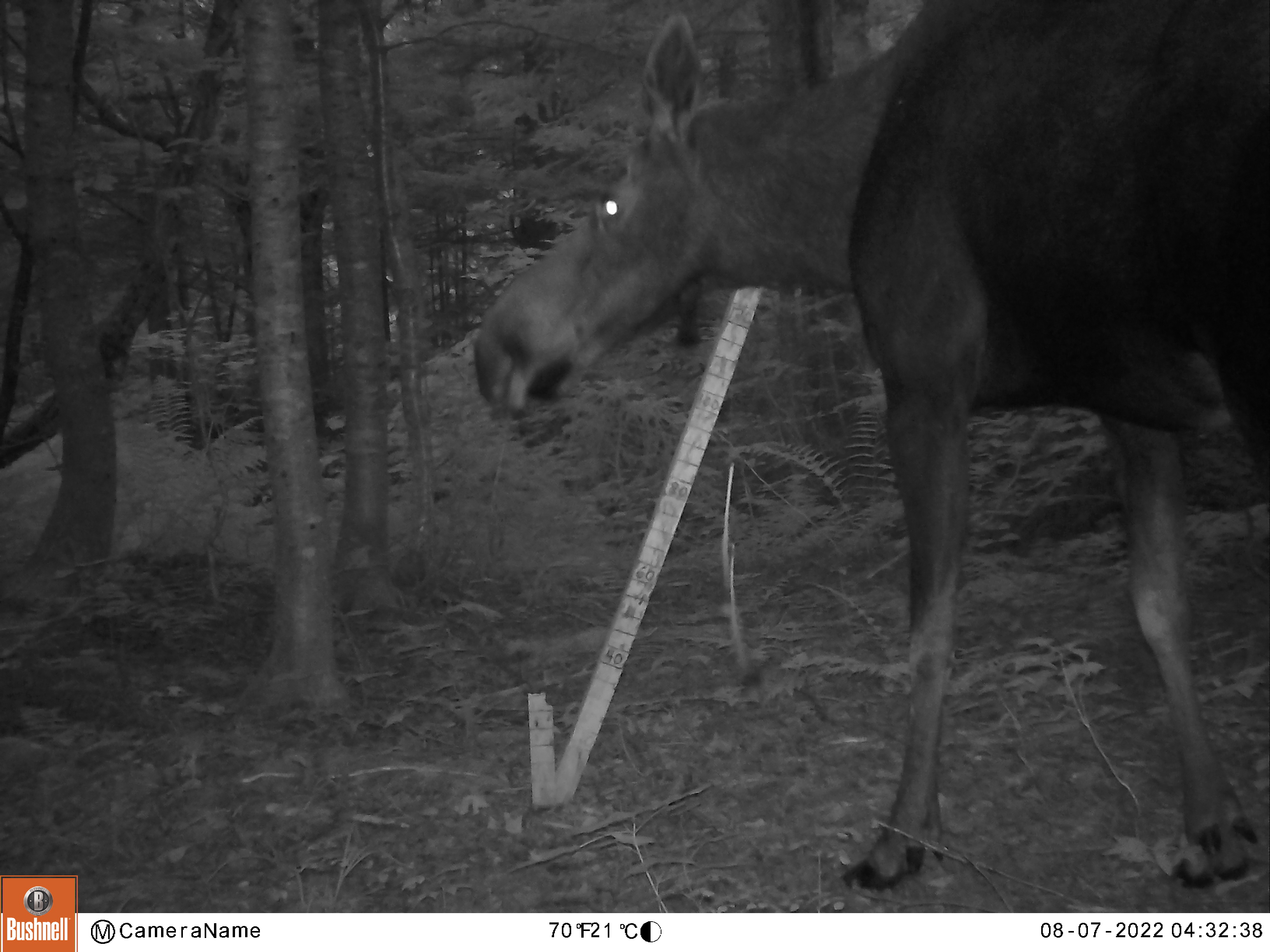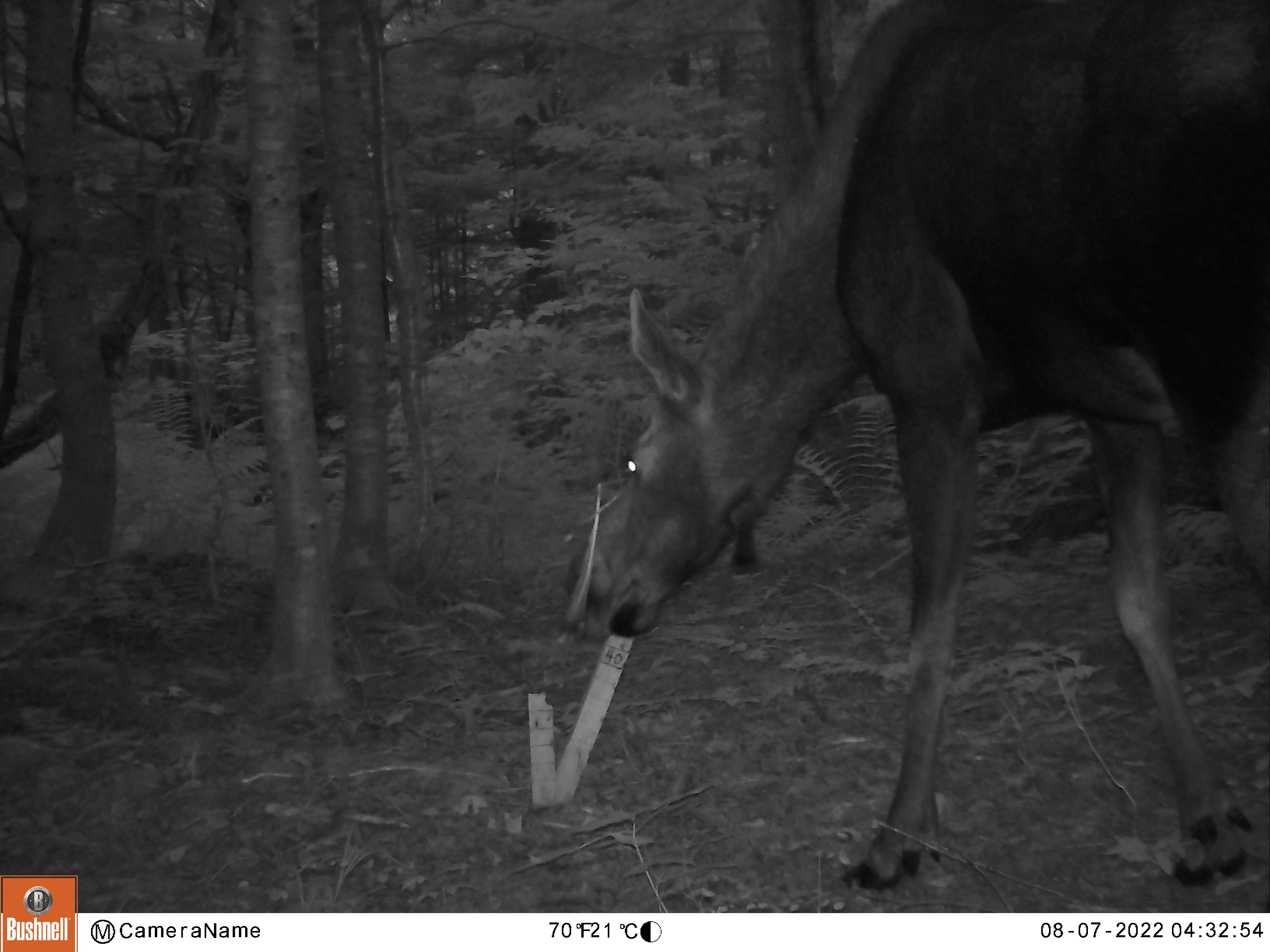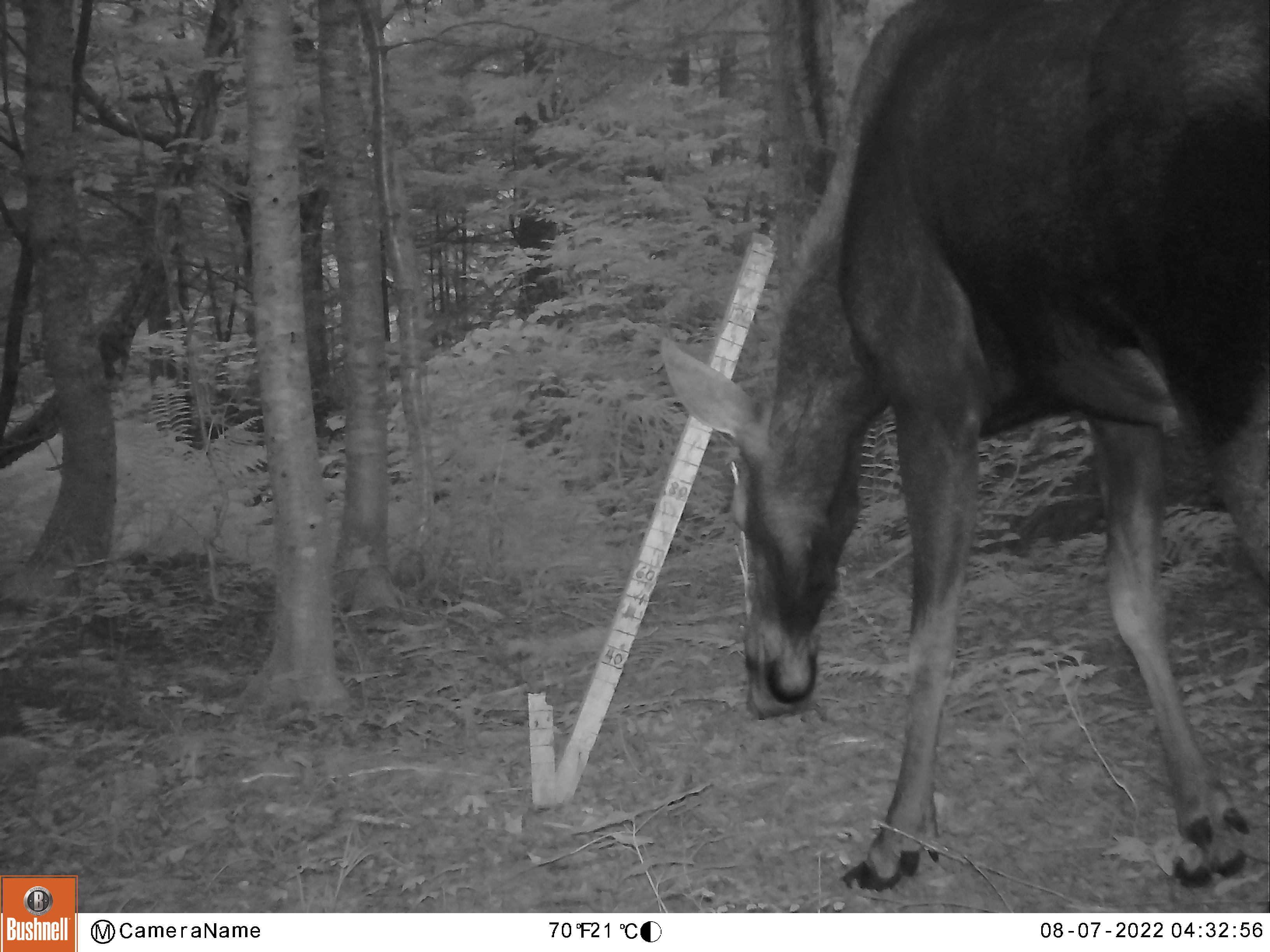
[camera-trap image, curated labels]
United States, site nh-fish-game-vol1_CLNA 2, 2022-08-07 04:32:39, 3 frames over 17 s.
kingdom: Animalia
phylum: Chordata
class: Mammalia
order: Artiodactyla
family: Cervidae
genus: Alces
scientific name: Alces alces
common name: moose